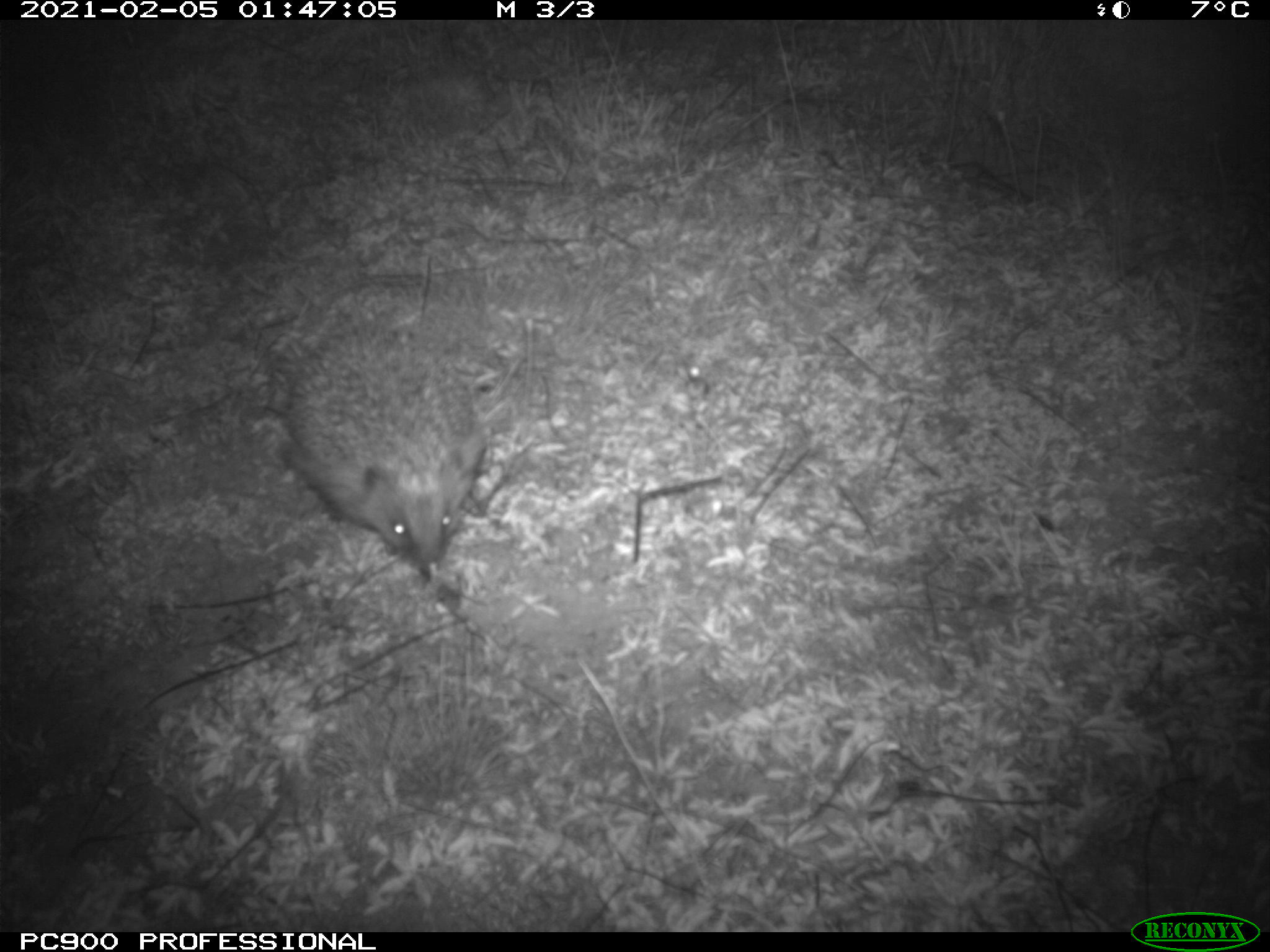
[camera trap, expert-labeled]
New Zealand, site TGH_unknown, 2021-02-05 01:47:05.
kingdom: Animalia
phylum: Chordata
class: Mammalia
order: Eulipotyphla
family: Erinaceidae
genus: Erinaceus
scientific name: Erinaceus europaeus europaeus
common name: european hedgehog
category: hedgehog